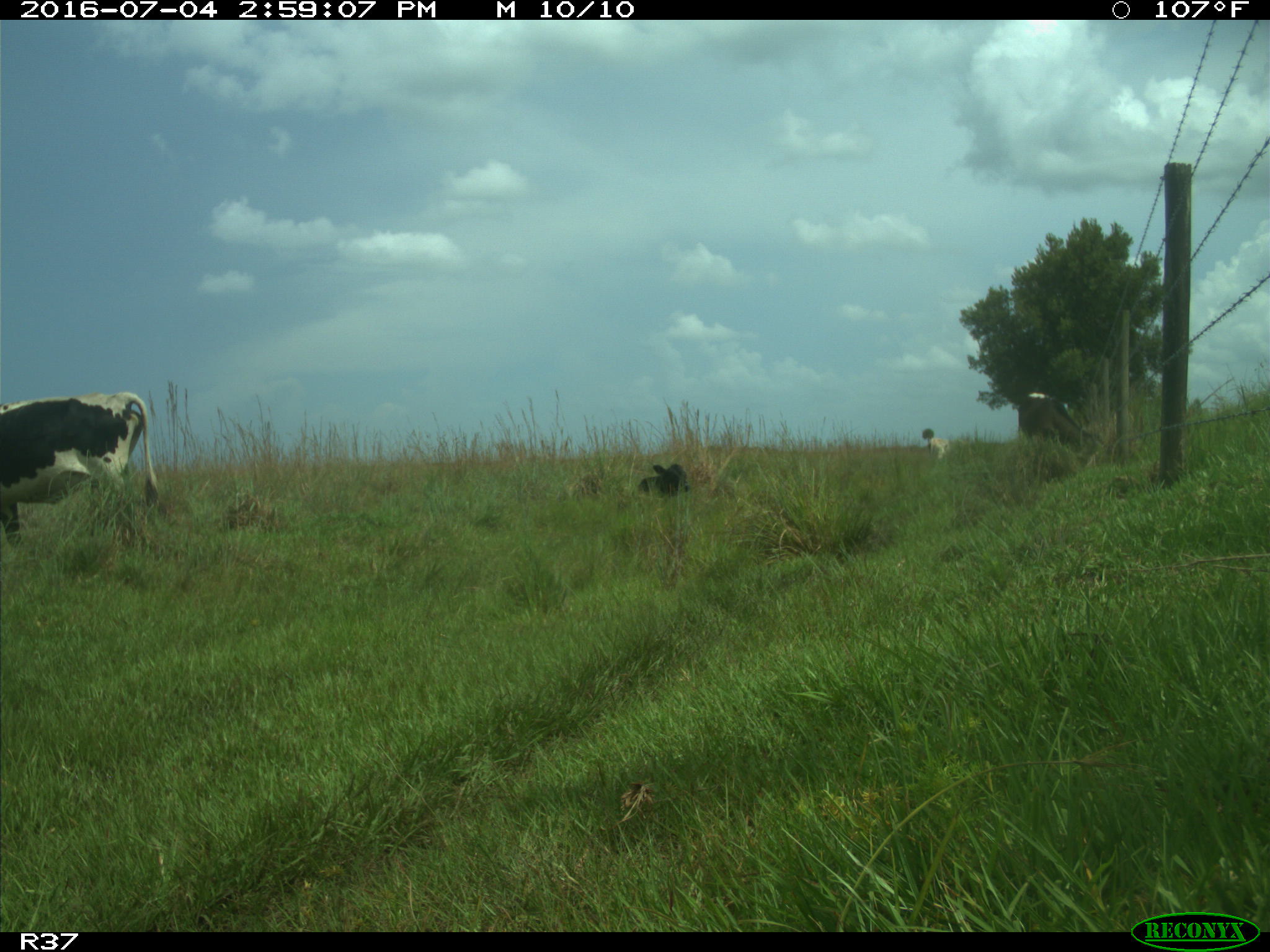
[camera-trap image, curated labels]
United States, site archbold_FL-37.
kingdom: Animalia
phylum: Chordata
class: Mammalia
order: Artiodactyla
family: Bovidae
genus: Bos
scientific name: Bos taurus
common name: domestic cow